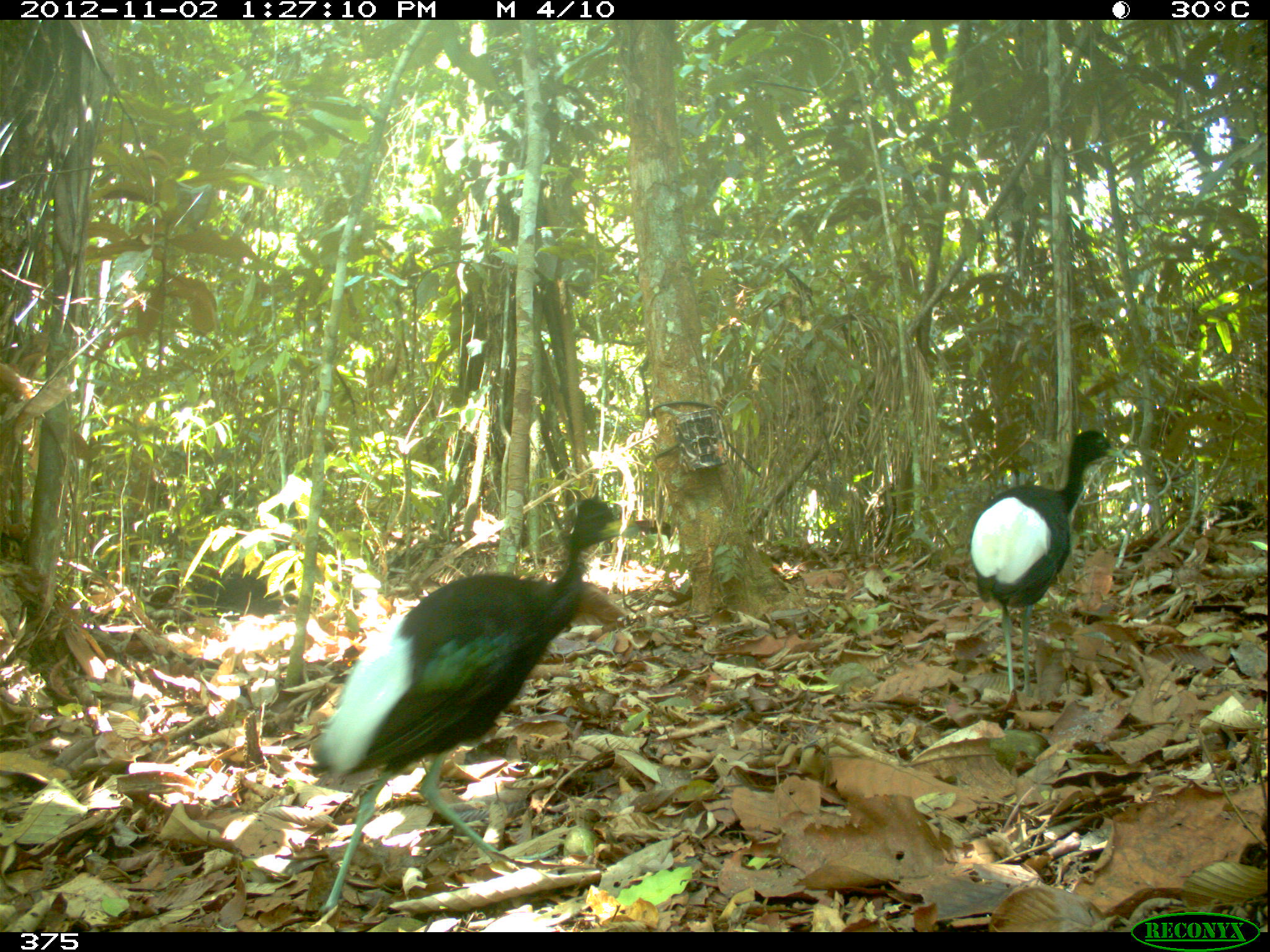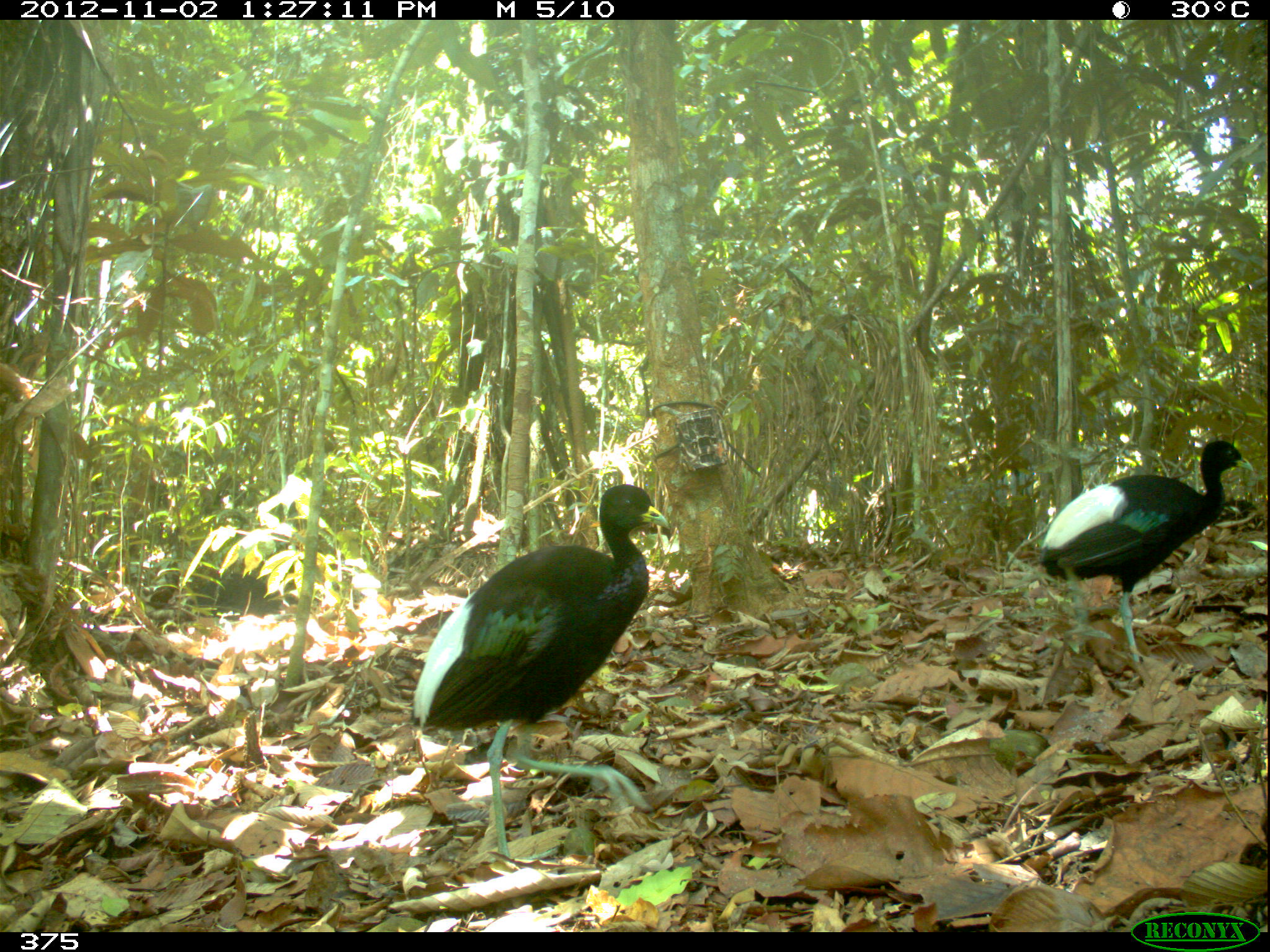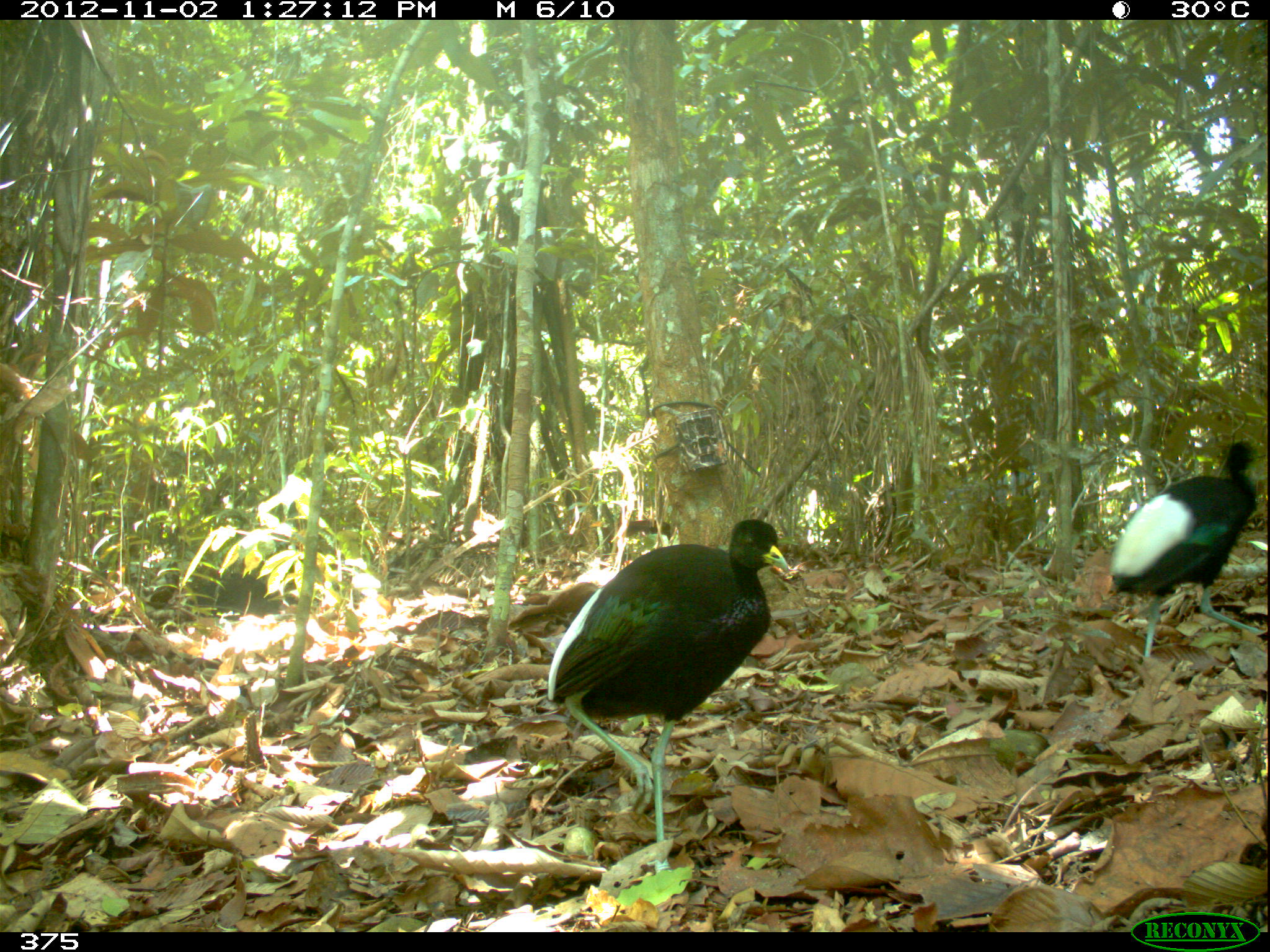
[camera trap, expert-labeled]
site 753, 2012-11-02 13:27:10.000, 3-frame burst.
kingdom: Animalia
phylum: Chordata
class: Aves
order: Gruiformes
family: Psophiidae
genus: Psophia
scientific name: Psophia leucoptera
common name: pale-winged trumpeter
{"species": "Psophia leucoptera (pale-winged trumpeter)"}